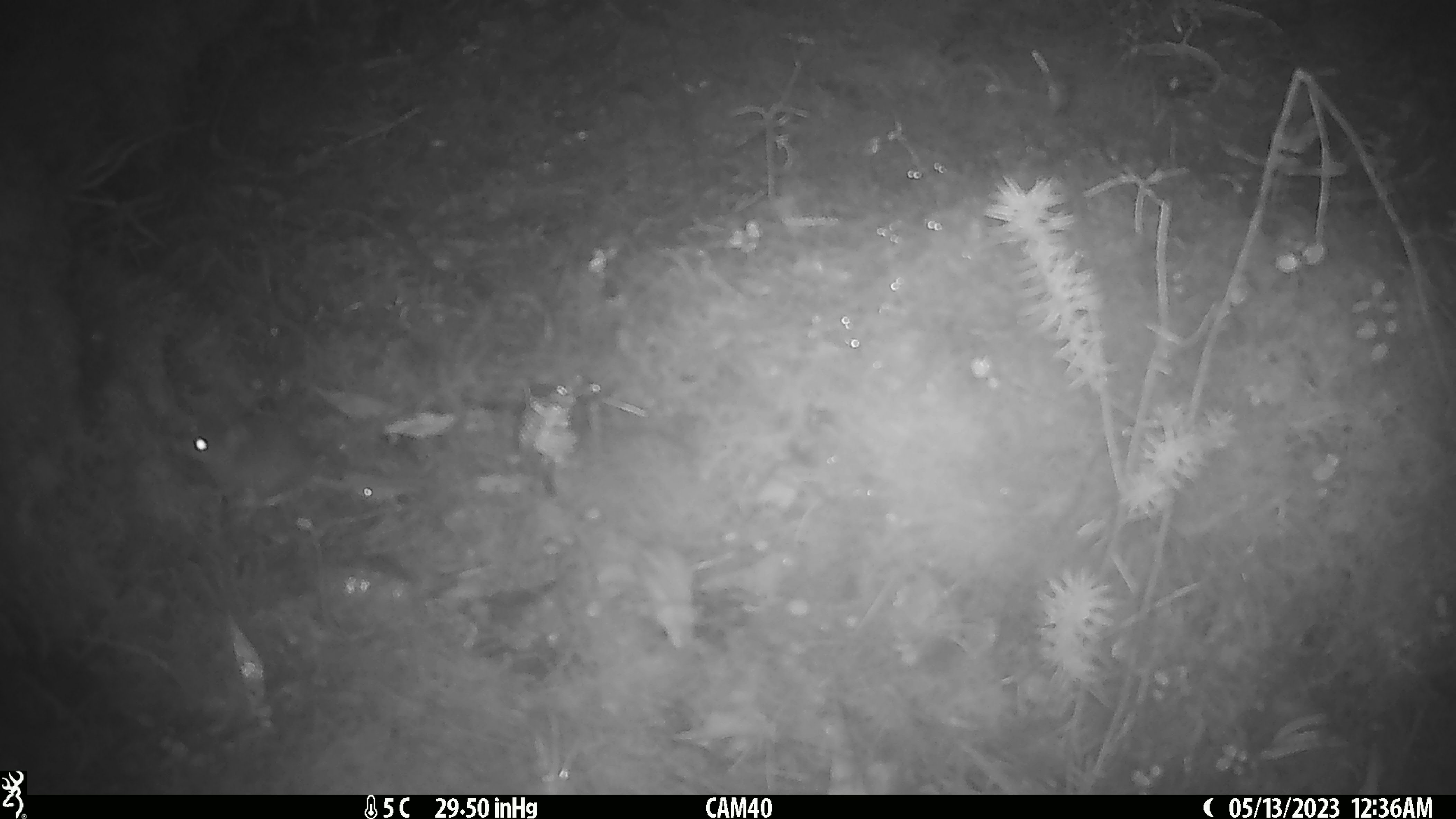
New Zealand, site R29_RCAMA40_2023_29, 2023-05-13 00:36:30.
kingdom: Animalia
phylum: Chordata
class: Mammalia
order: Rodentia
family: Muridae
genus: Mus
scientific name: Mus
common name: mouse